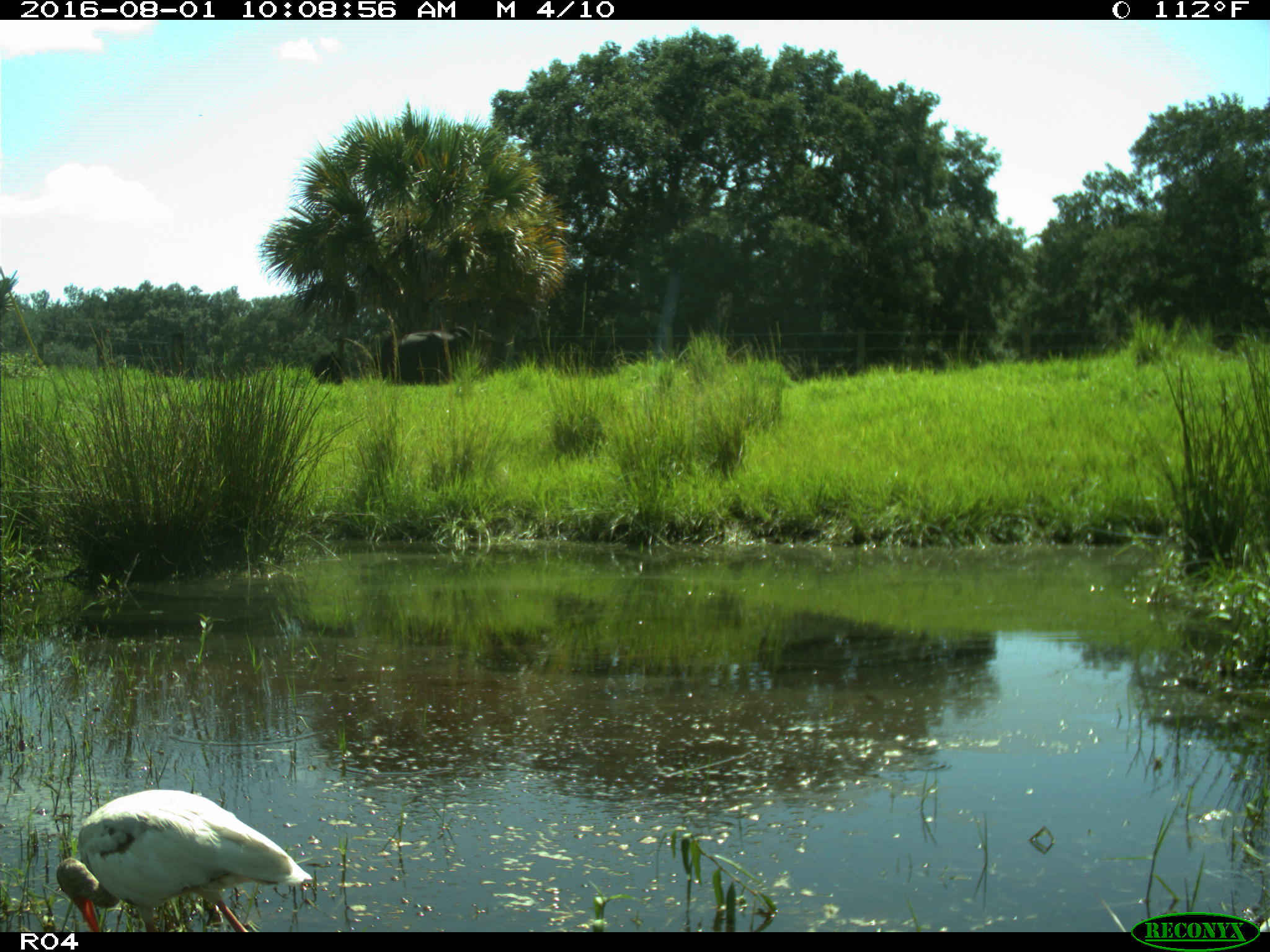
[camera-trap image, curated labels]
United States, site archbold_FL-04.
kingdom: Animalia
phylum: Chordata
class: Aves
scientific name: Aves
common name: birds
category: unidentified bird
Unidentified bird (birds) (Aves).